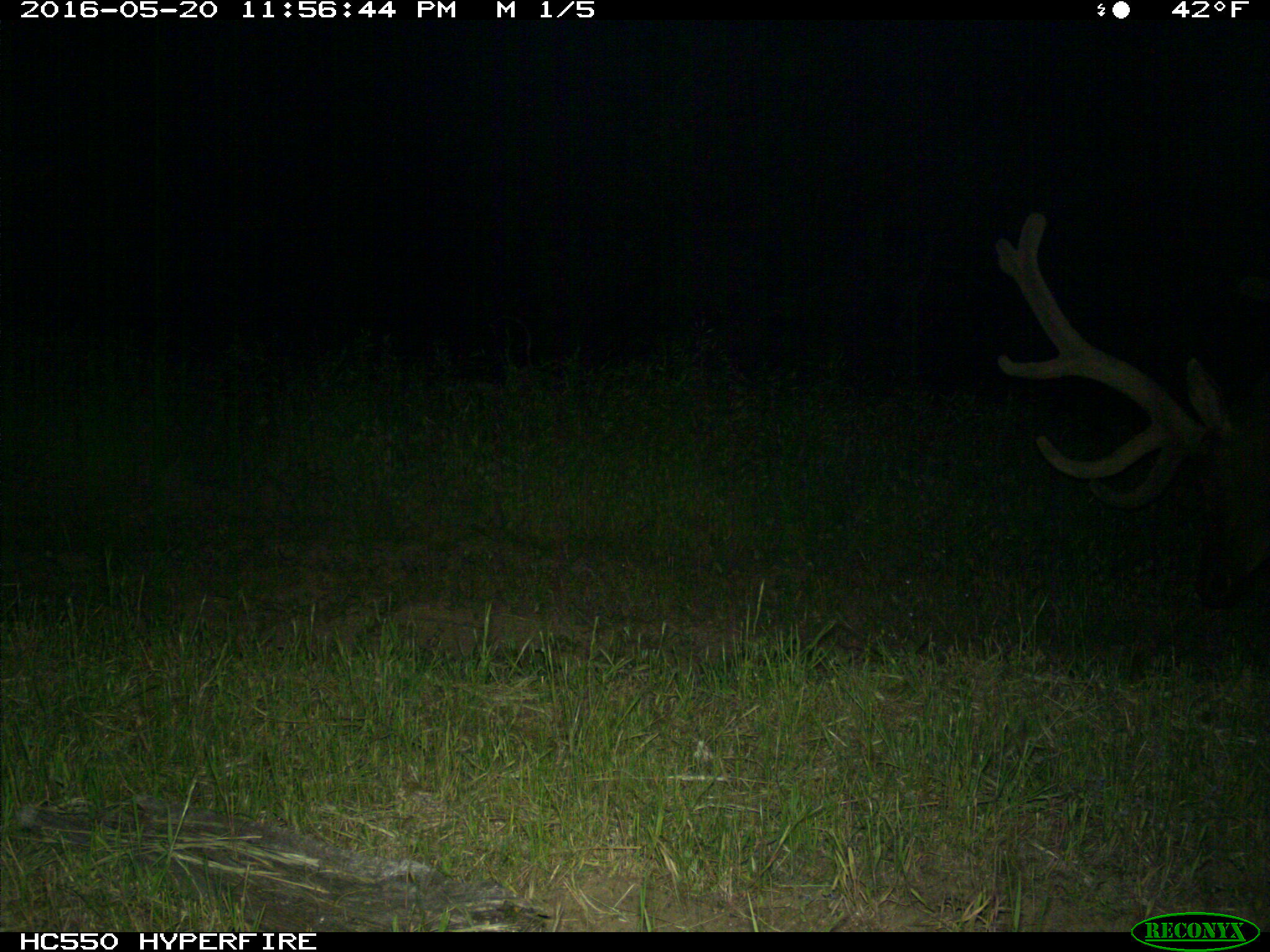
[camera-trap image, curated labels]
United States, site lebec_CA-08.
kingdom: Animalia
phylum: Chordata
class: Mammalia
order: Artiodactyla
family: Cervidae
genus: Cervus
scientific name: Cervus canadensis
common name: elk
Cervus canadensis (elk).